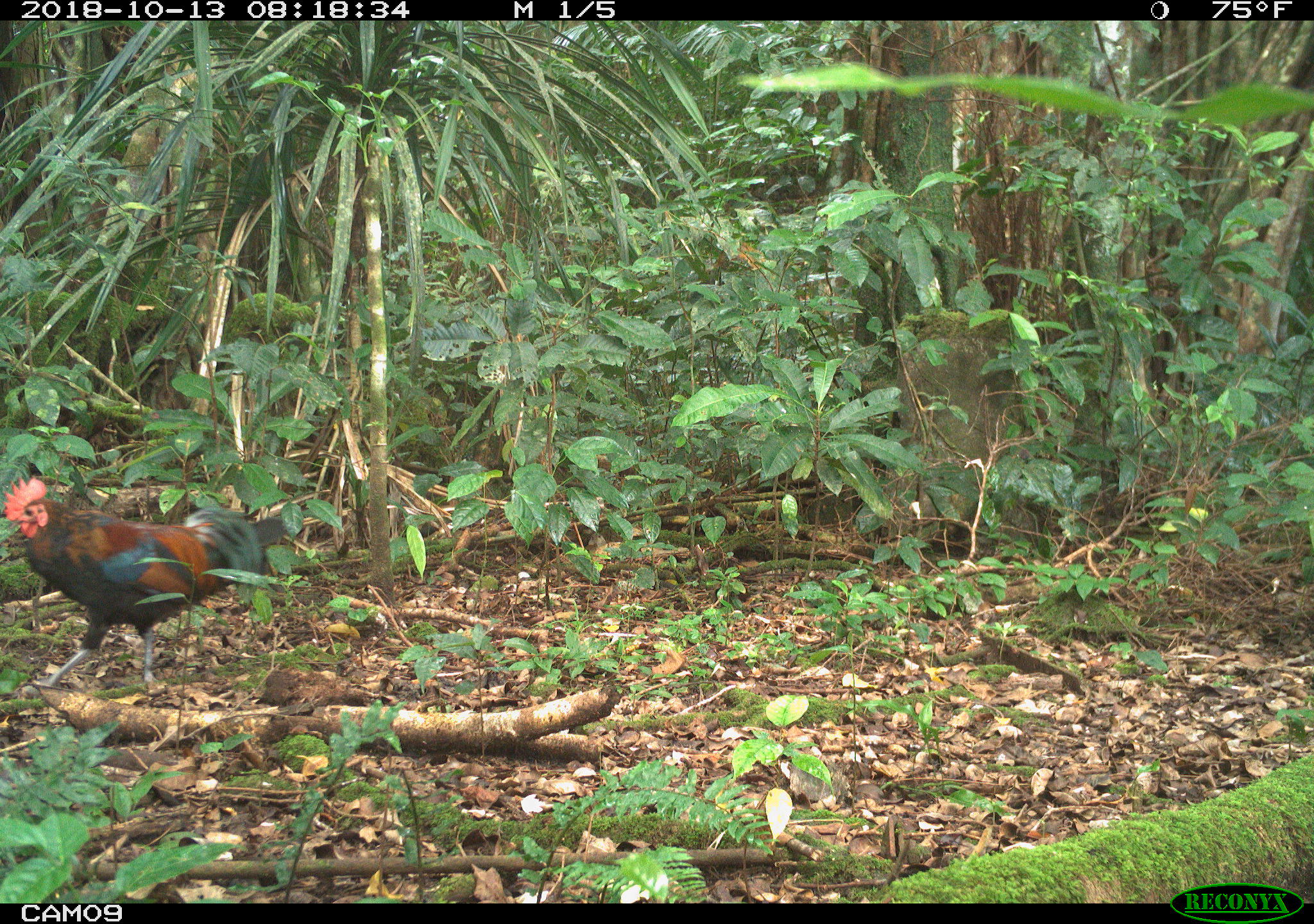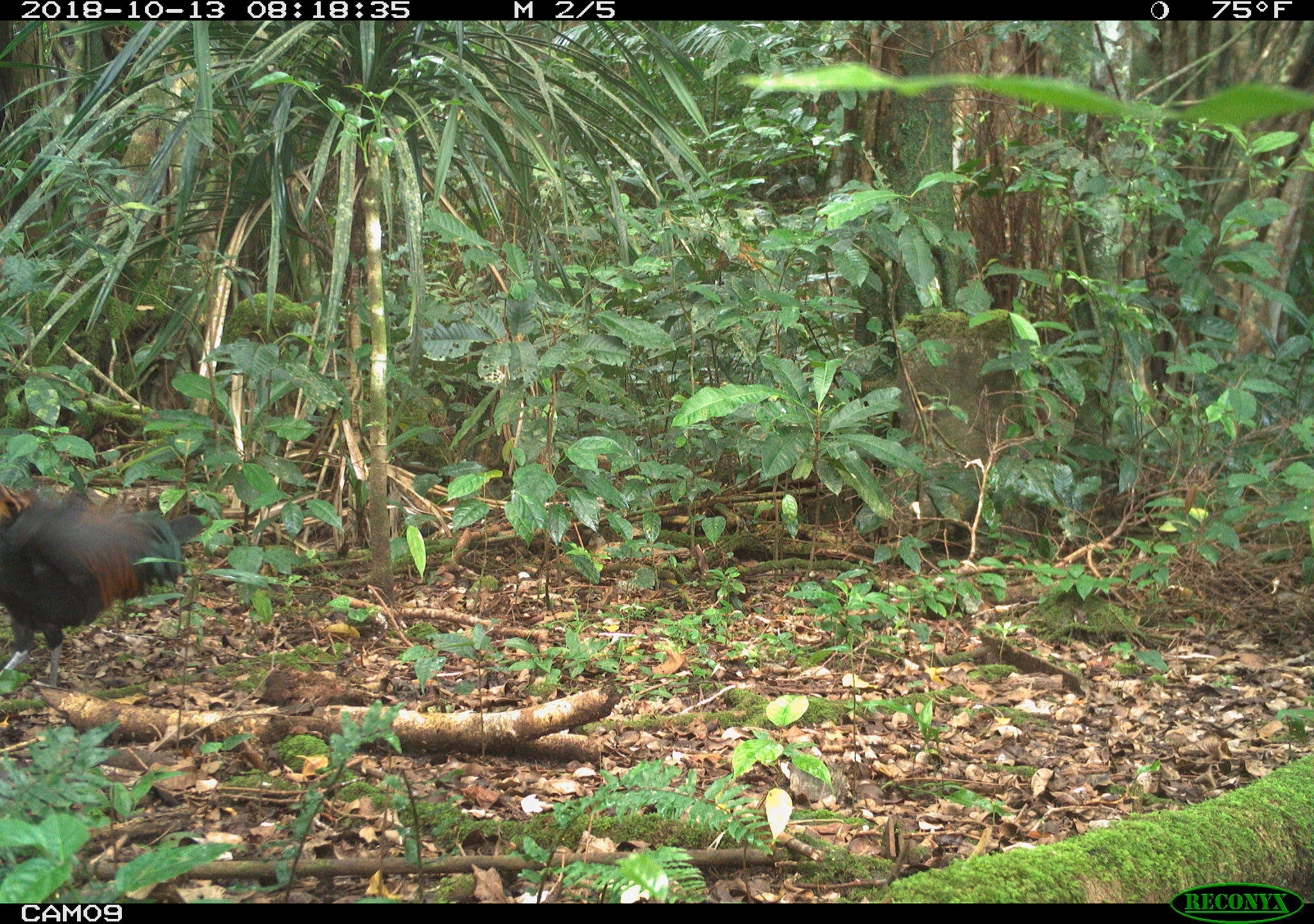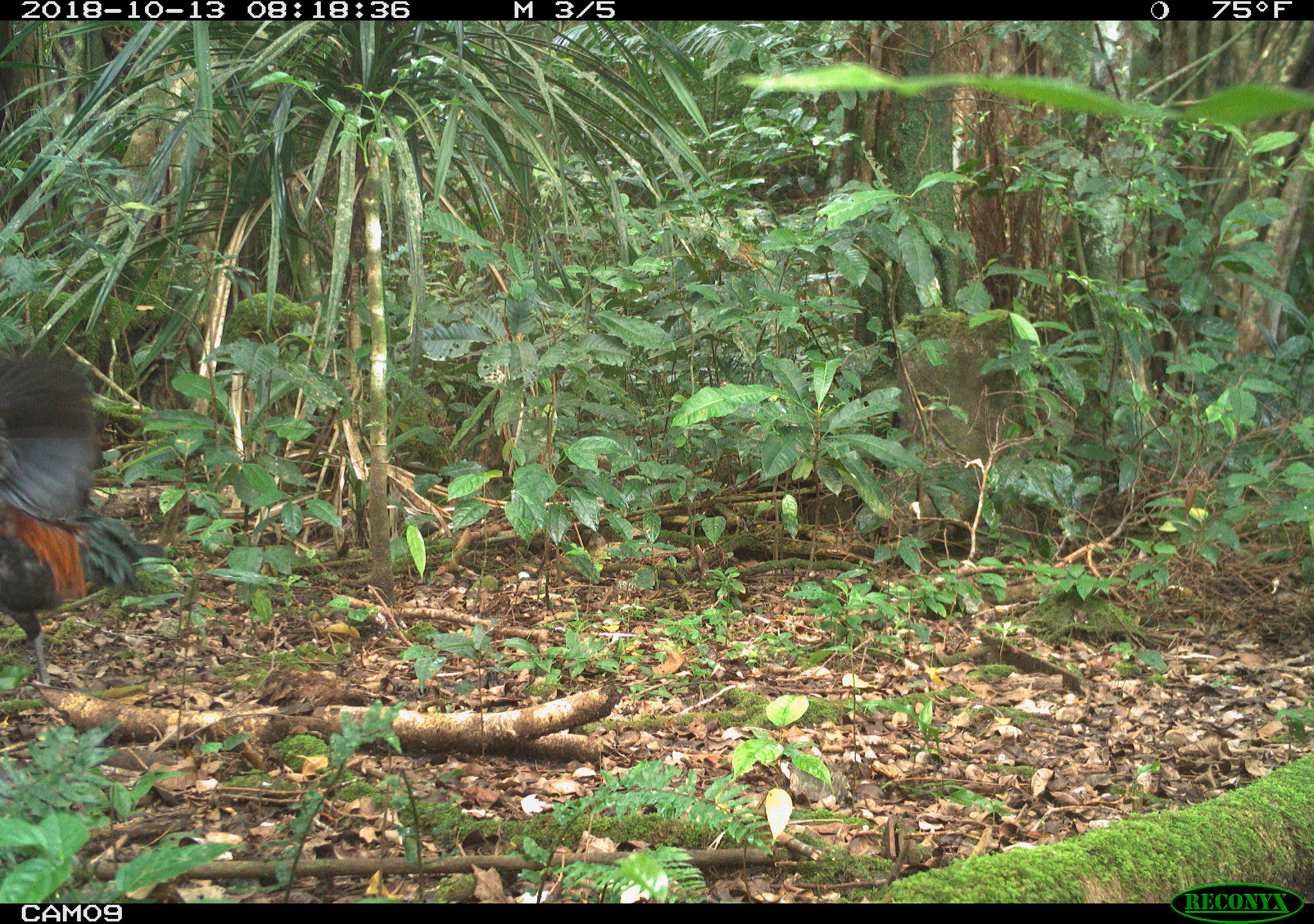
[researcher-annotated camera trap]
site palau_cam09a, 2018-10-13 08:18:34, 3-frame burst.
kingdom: Animalia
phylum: Chordata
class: Aves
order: Galliformes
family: Phasianidae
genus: Gallus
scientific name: Gallus gallus domesticus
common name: rooster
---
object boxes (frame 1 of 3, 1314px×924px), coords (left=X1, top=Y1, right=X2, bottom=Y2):
rooster: (left=0, top=460, right=287, bottom=692)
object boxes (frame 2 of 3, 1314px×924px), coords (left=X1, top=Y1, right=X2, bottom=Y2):
rooster: (left=0, top=477, right=183, bottom=695)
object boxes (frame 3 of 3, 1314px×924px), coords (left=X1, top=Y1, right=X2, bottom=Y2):
rooster: (left=0, top=350, right=169, bottom=696)